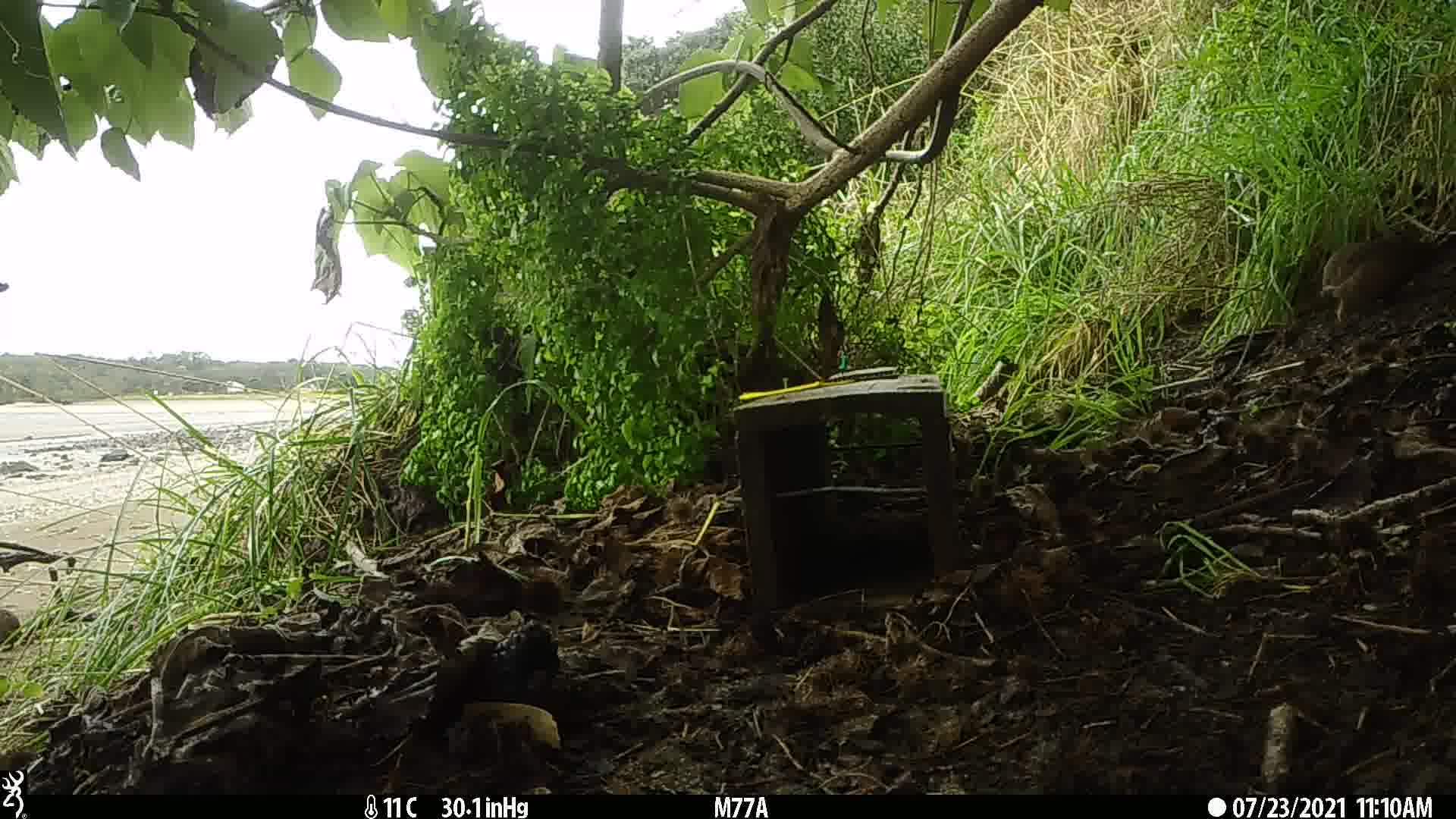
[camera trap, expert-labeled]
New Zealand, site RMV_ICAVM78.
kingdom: Animalia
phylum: Chordata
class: Aves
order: Galliformes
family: Phasianidae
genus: Synoicus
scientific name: Synoicus ypsilophorus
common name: brown quail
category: quail brown